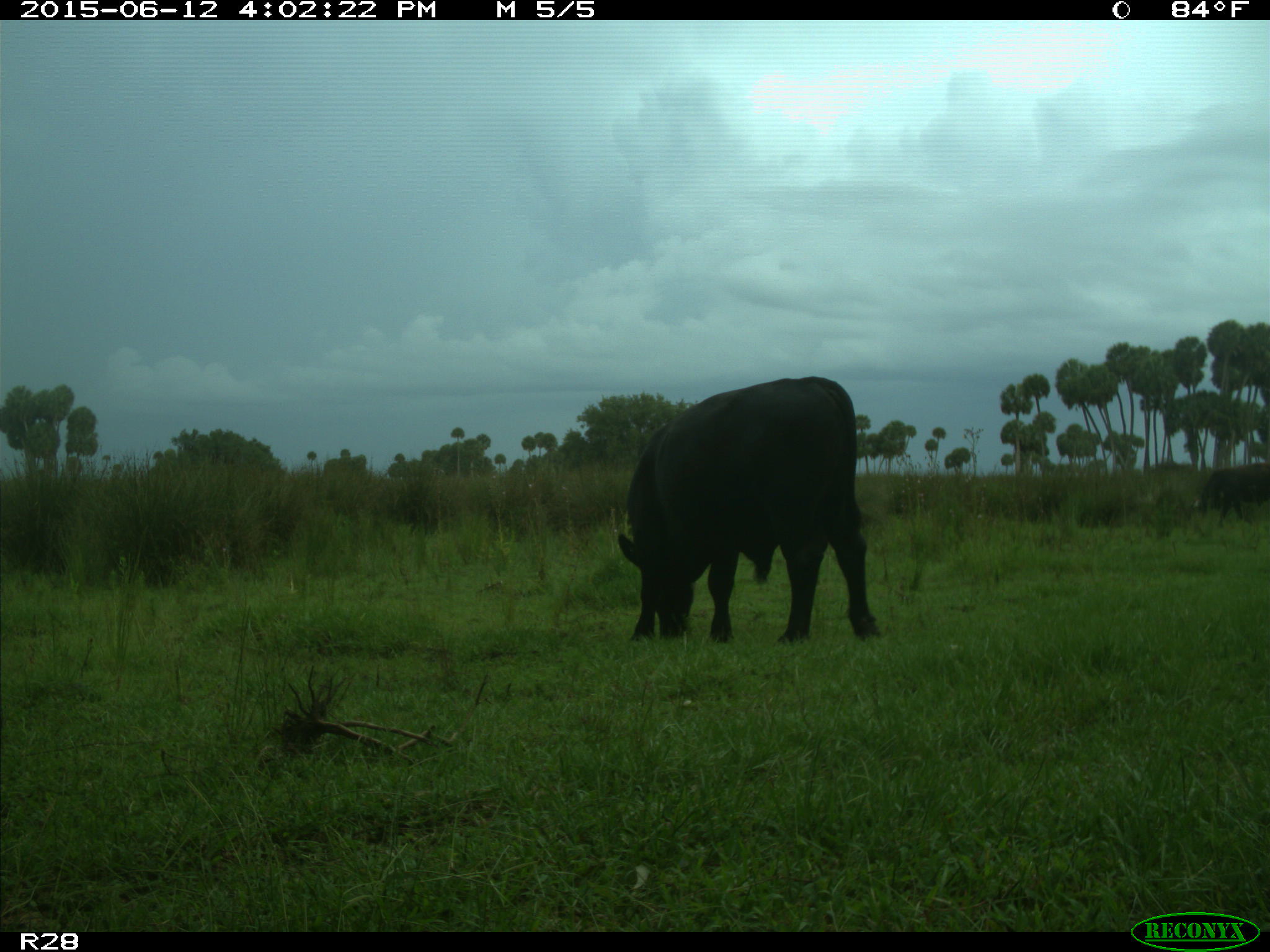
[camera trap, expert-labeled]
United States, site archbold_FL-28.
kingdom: Animalia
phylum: Chordata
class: Mammalia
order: Artiodactyla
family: Bovidae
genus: Bos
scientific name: Bos taurus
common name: domestic cow